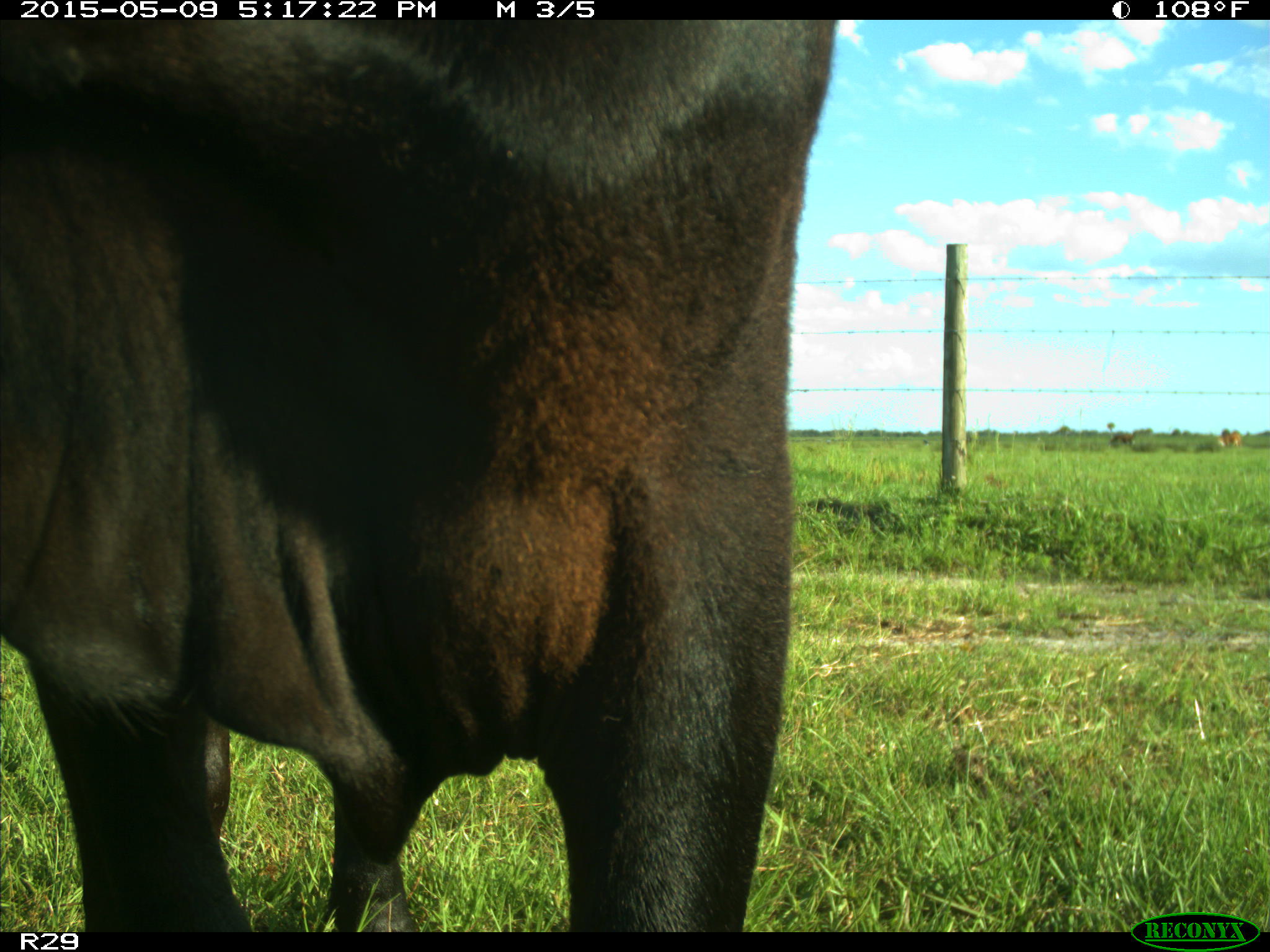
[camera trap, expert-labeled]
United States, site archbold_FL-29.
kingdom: Animalia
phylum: Chordata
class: Mammalia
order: Artiodactyla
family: Bovidae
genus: Bos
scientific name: Bos taurus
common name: domestic cow